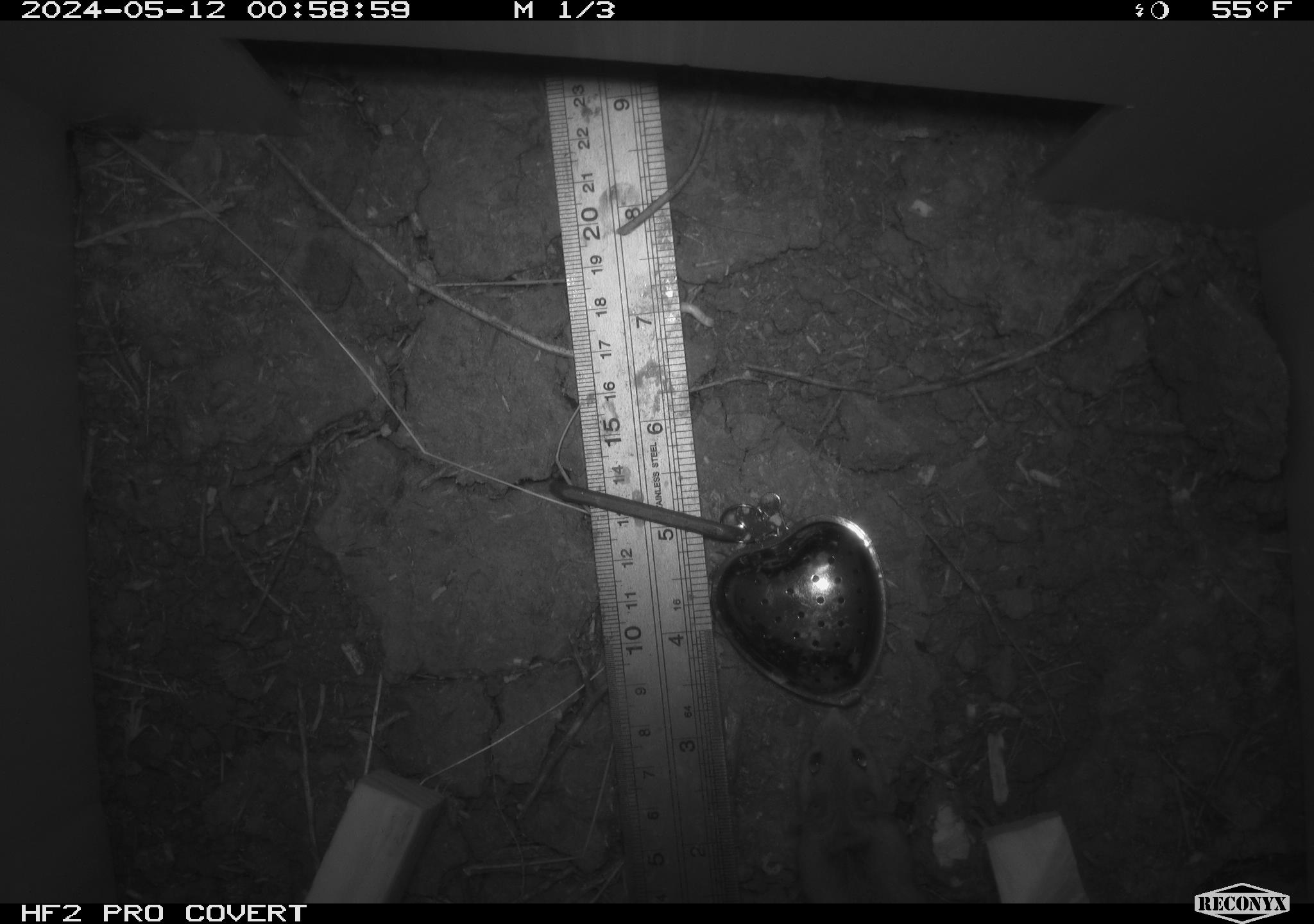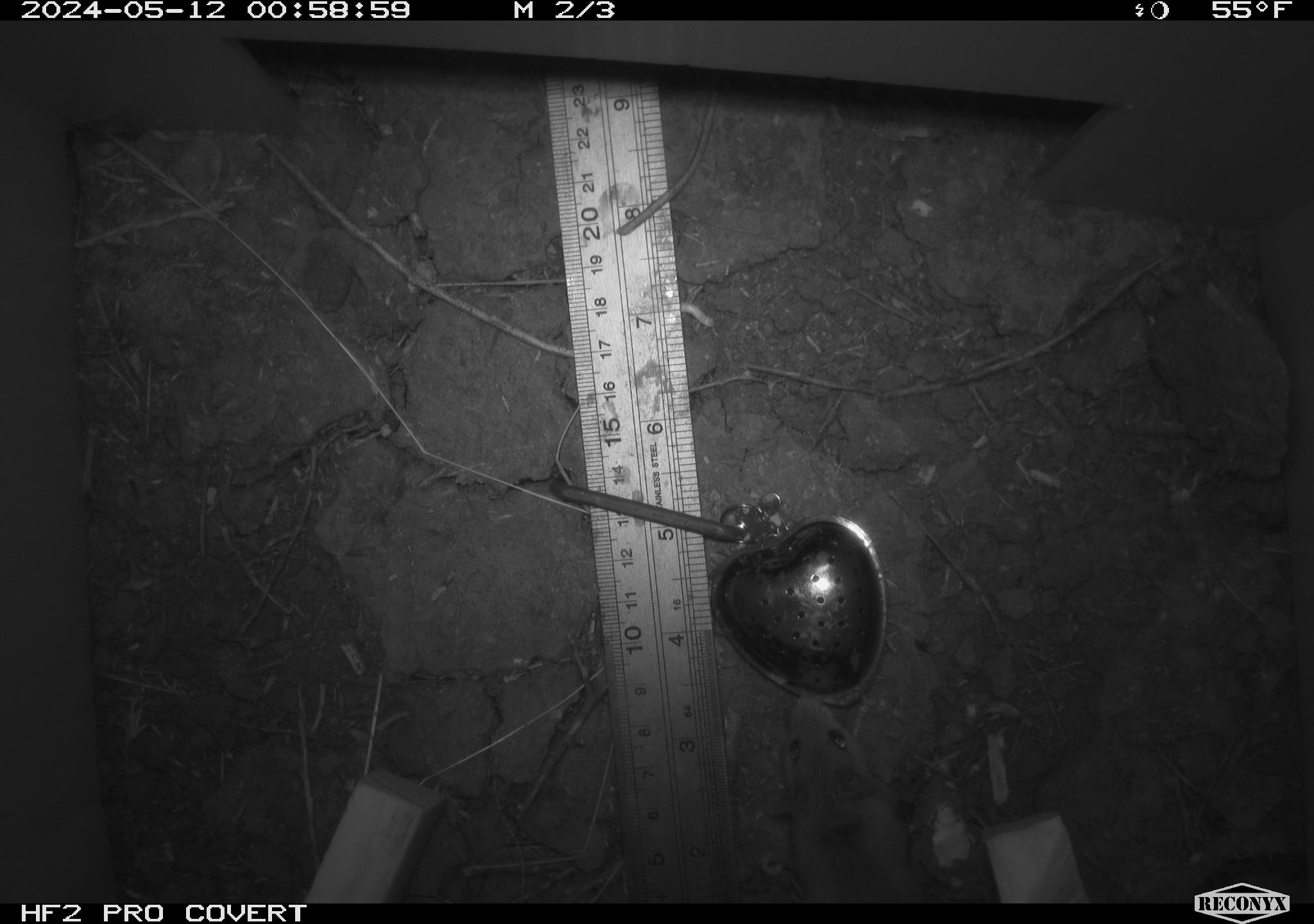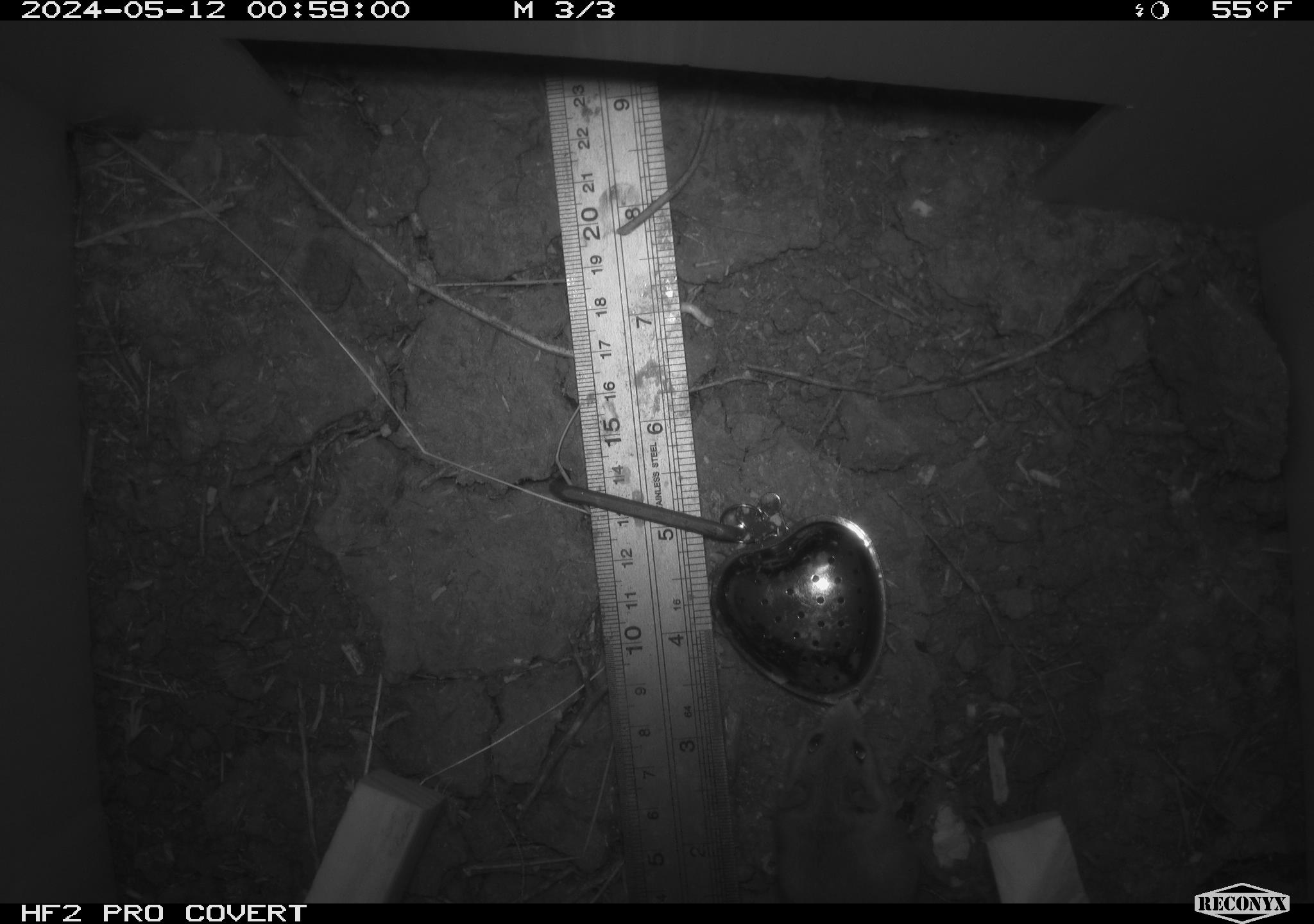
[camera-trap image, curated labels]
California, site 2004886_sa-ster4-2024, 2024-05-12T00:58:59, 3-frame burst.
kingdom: Animalia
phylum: Chordata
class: Mammalia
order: Rodentia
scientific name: Rodentia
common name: mouse species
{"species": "mouse species (Rodentia)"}